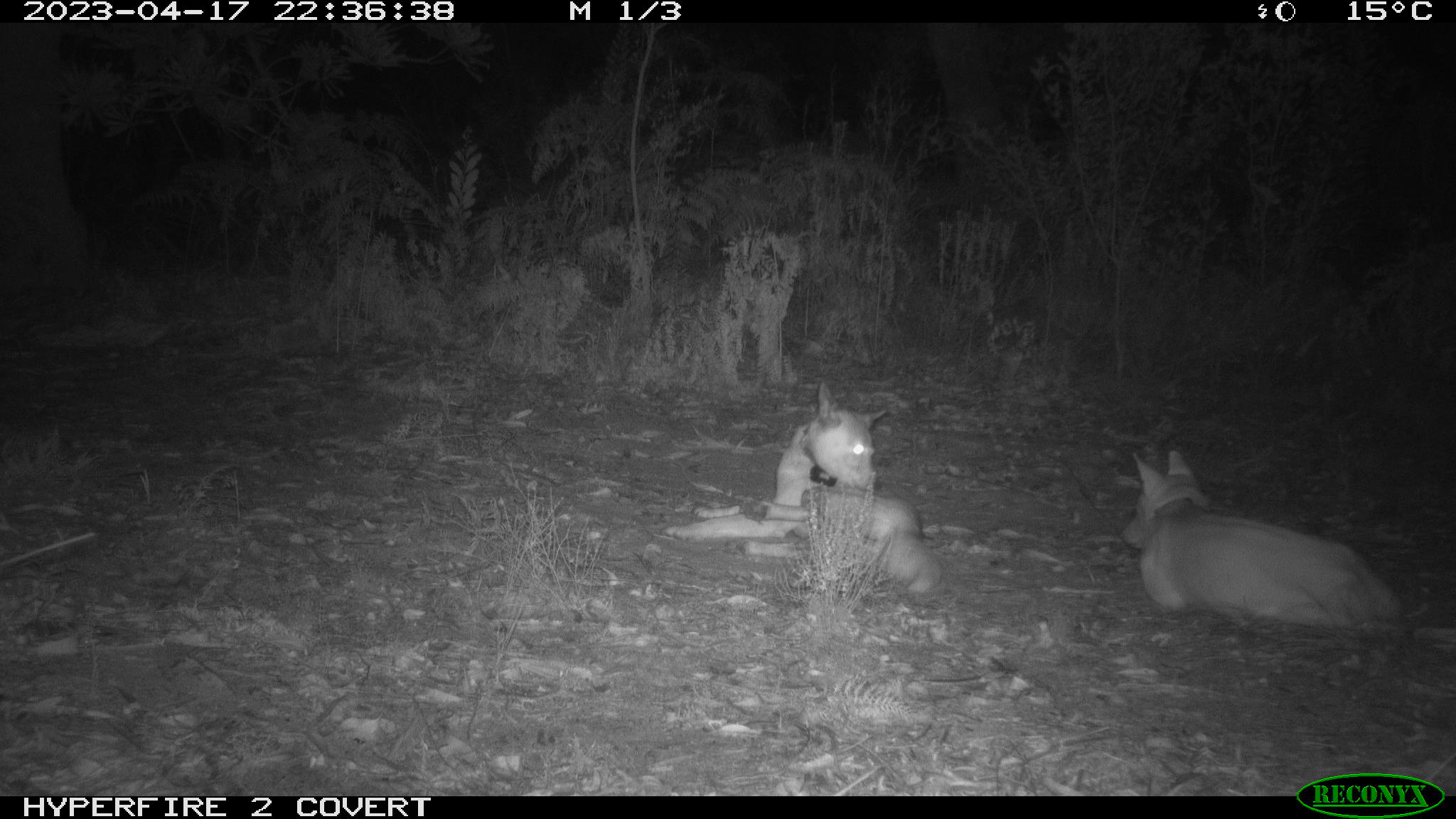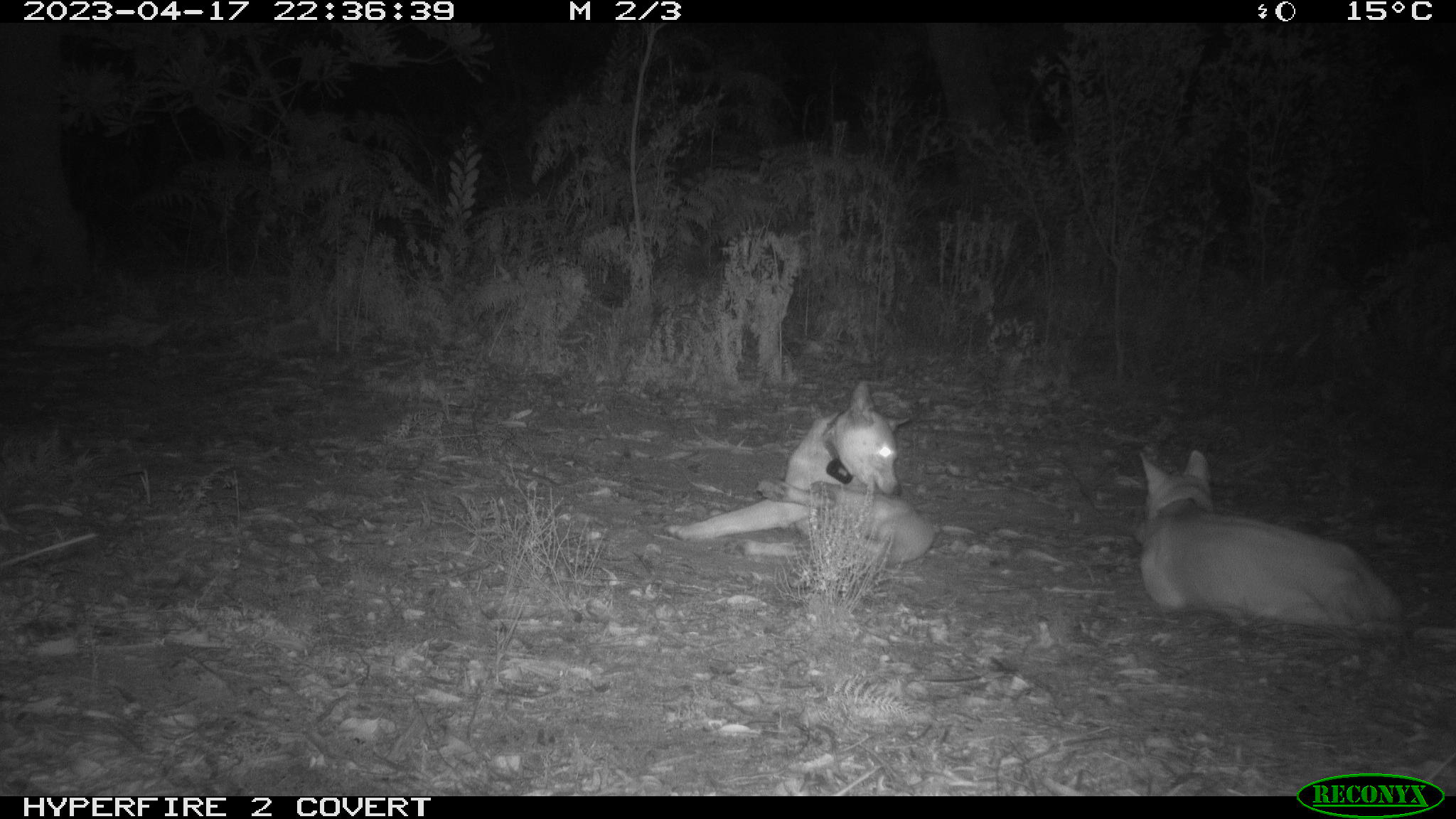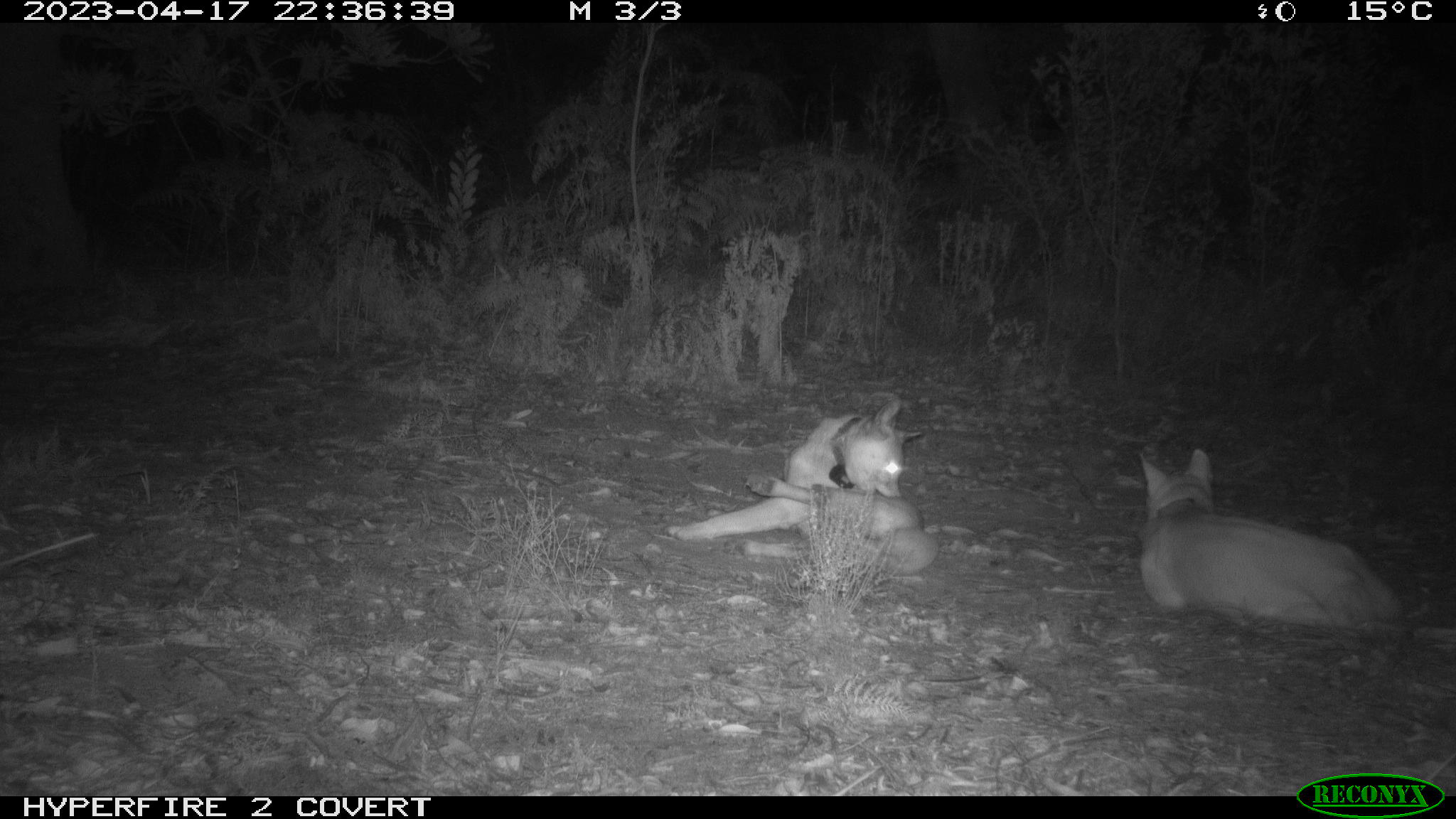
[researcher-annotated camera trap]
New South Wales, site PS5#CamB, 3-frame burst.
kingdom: Animalia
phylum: Chordata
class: Mammalia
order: Carnivora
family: Canidae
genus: Canis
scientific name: Canis familiaris dingo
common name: dingo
Dingo (Canis familiaris dingo).